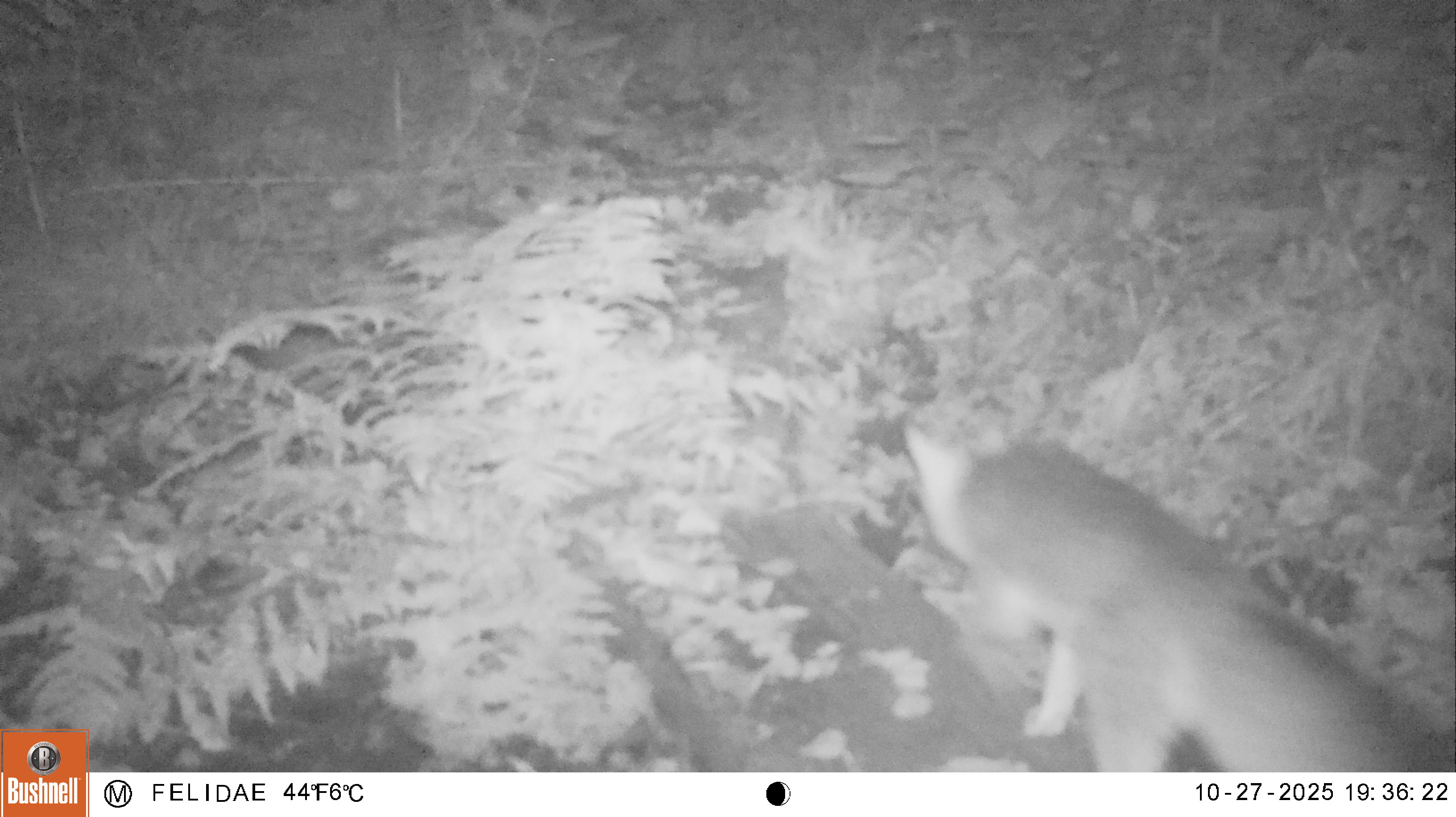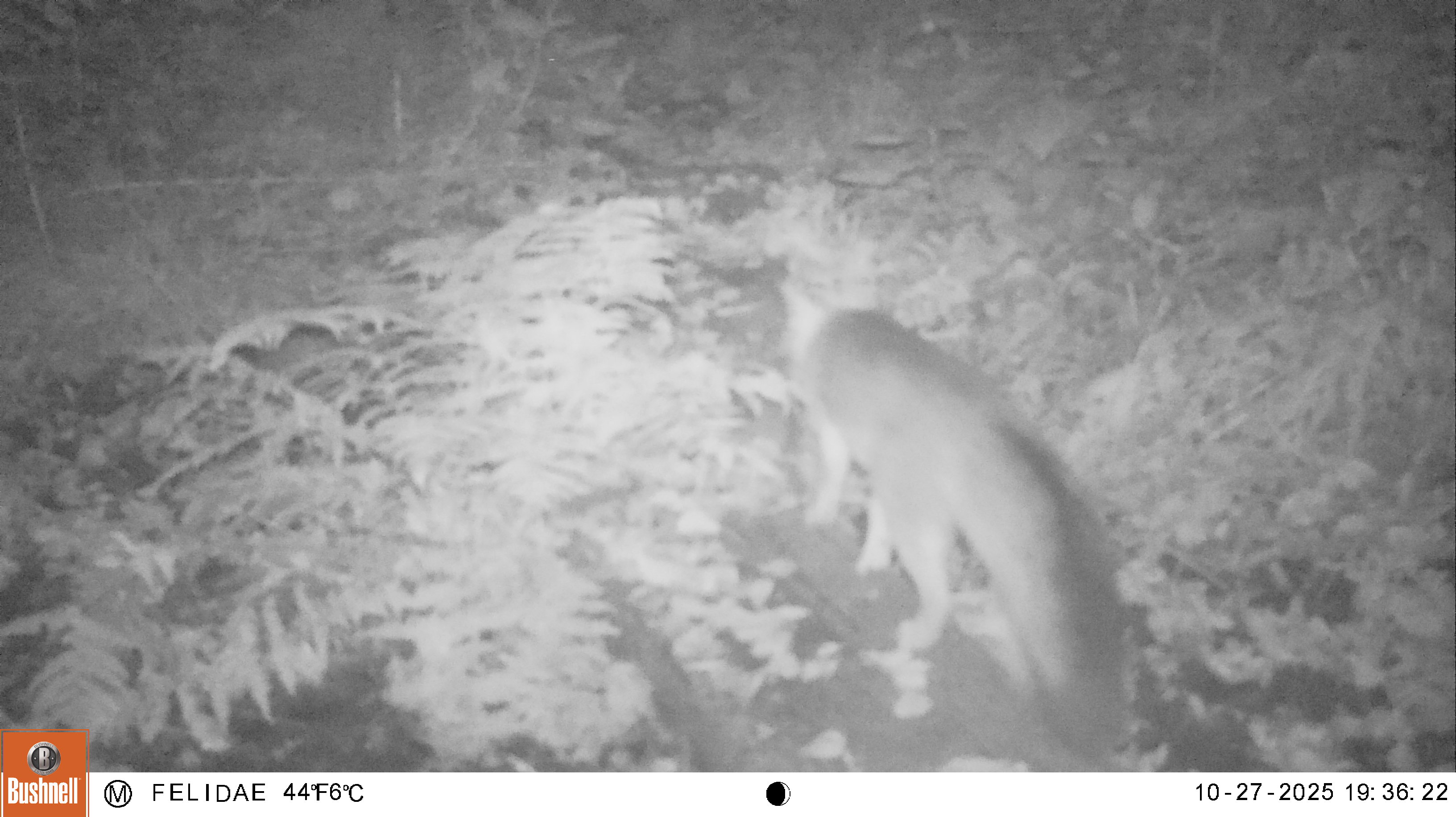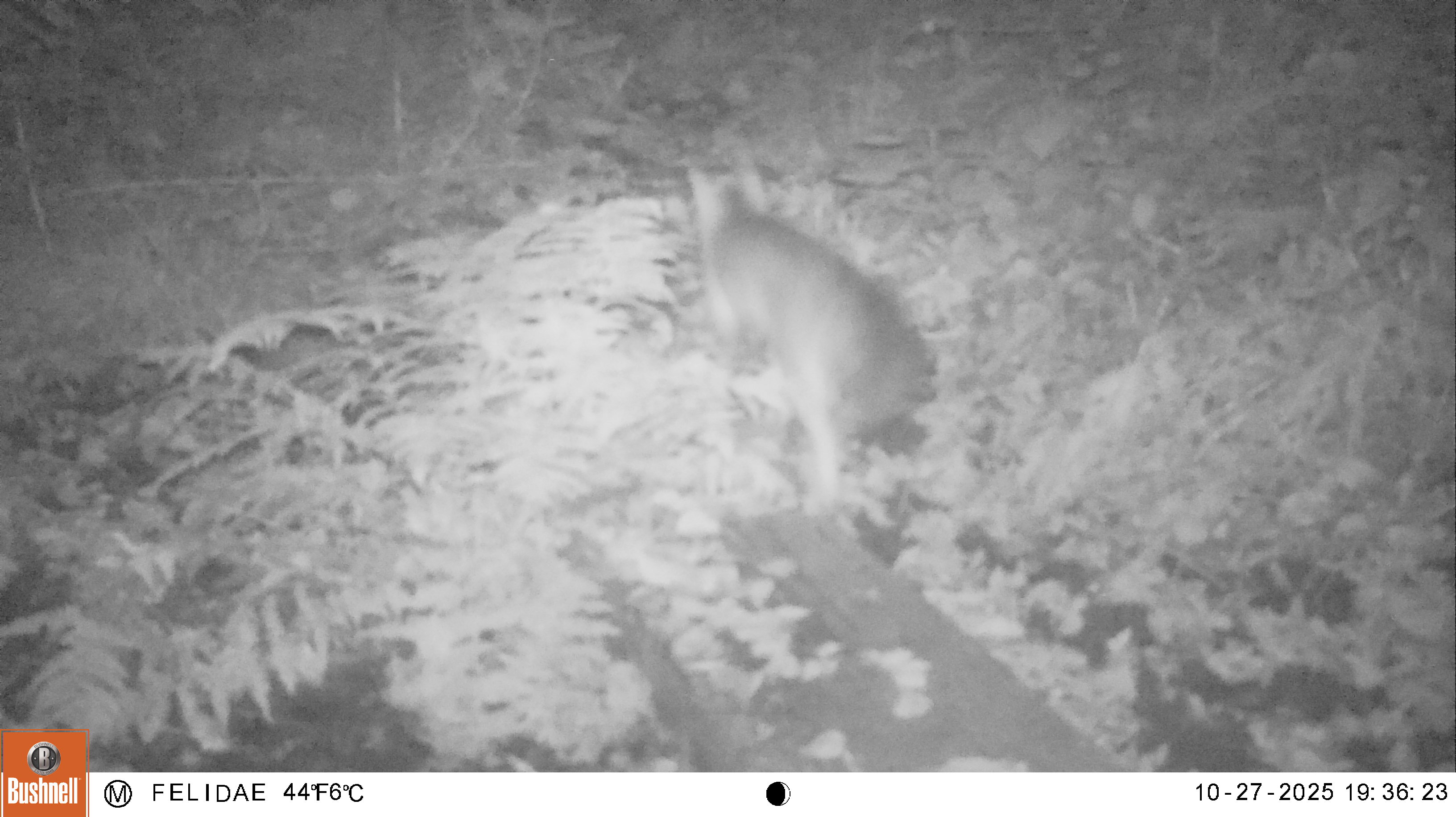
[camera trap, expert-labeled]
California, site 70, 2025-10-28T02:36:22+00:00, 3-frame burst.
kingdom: Animalia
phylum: Chordata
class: Mammalia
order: Carnivora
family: Canidae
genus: Urocyon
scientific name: Urocyon cinereoargenteus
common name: gray fox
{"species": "gray fox (Urocyon cinereoargenteus)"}